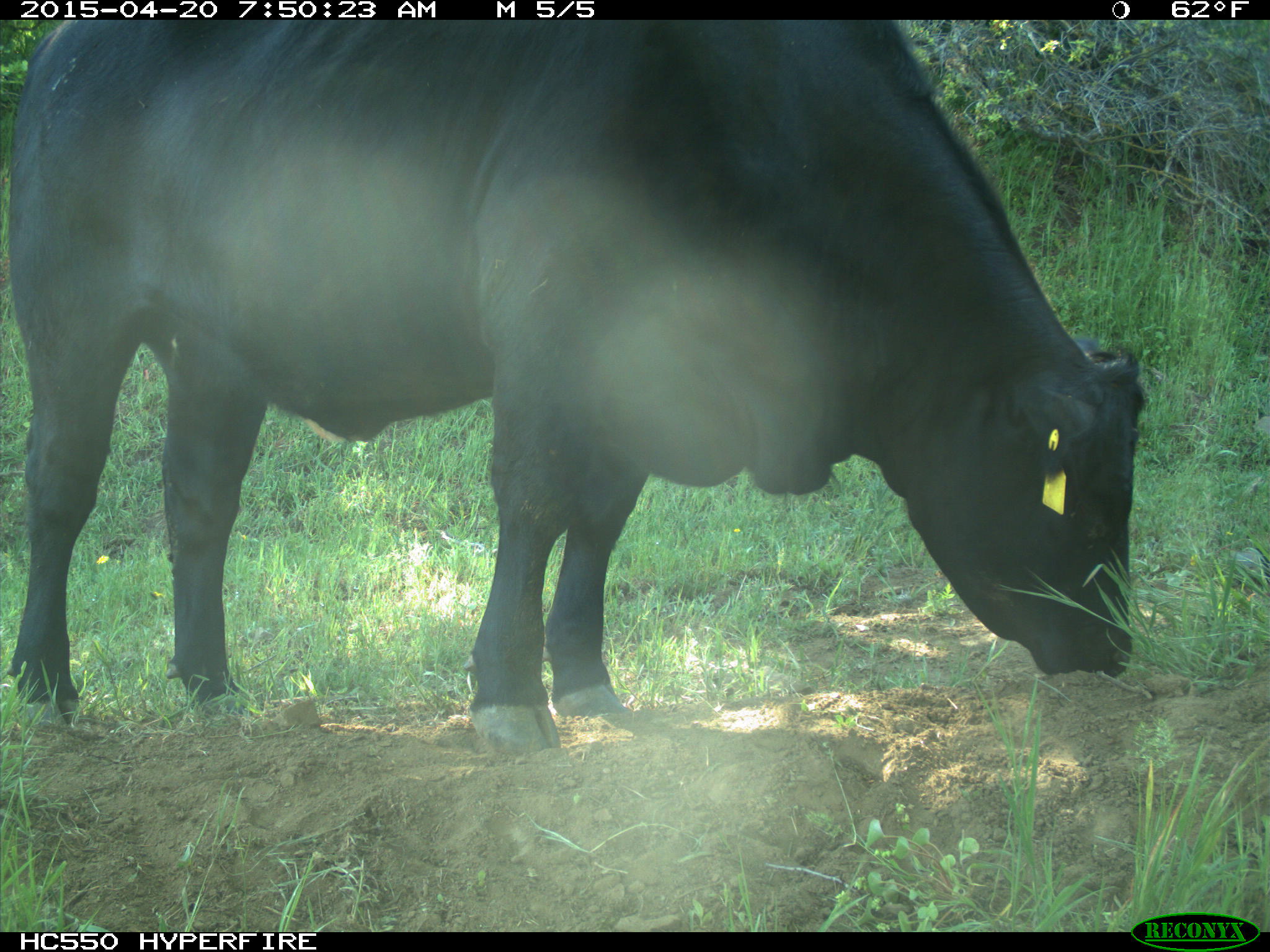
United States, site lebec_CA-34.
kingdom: Animalia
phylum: Chordata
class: Mammalia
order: Artiodactyla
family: Bovidae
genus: Bos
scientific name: Bos taurus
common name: domestic cow